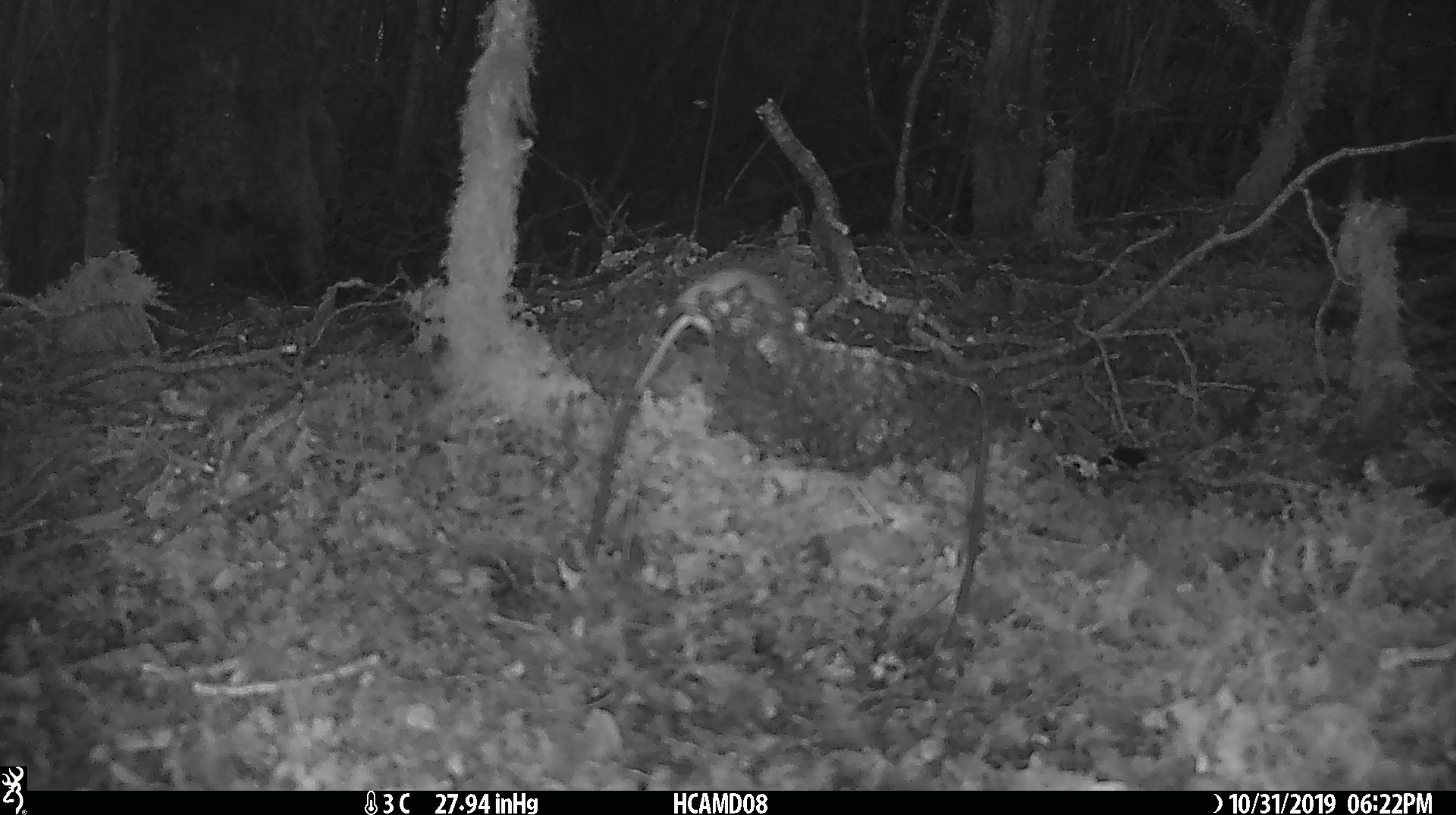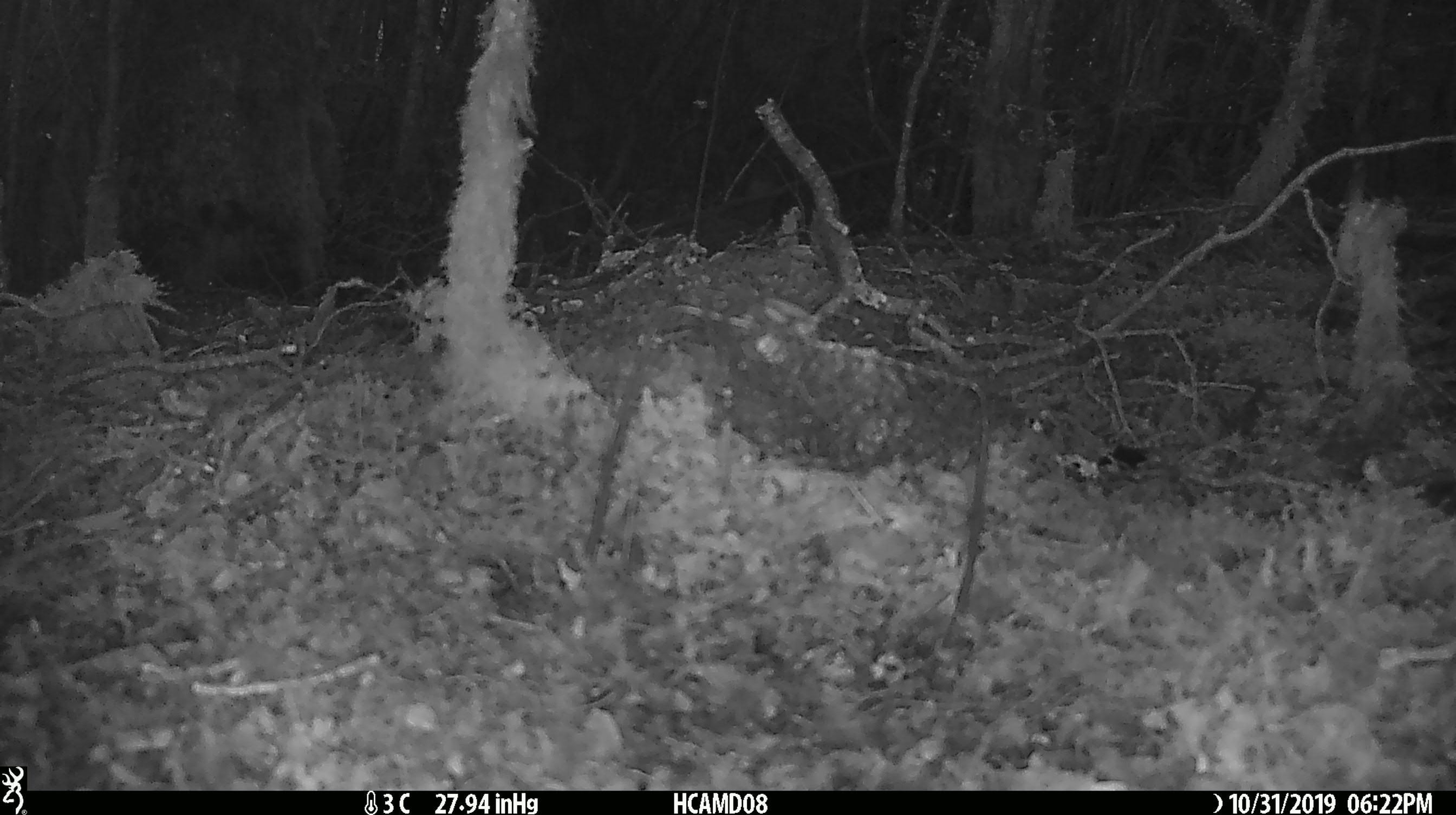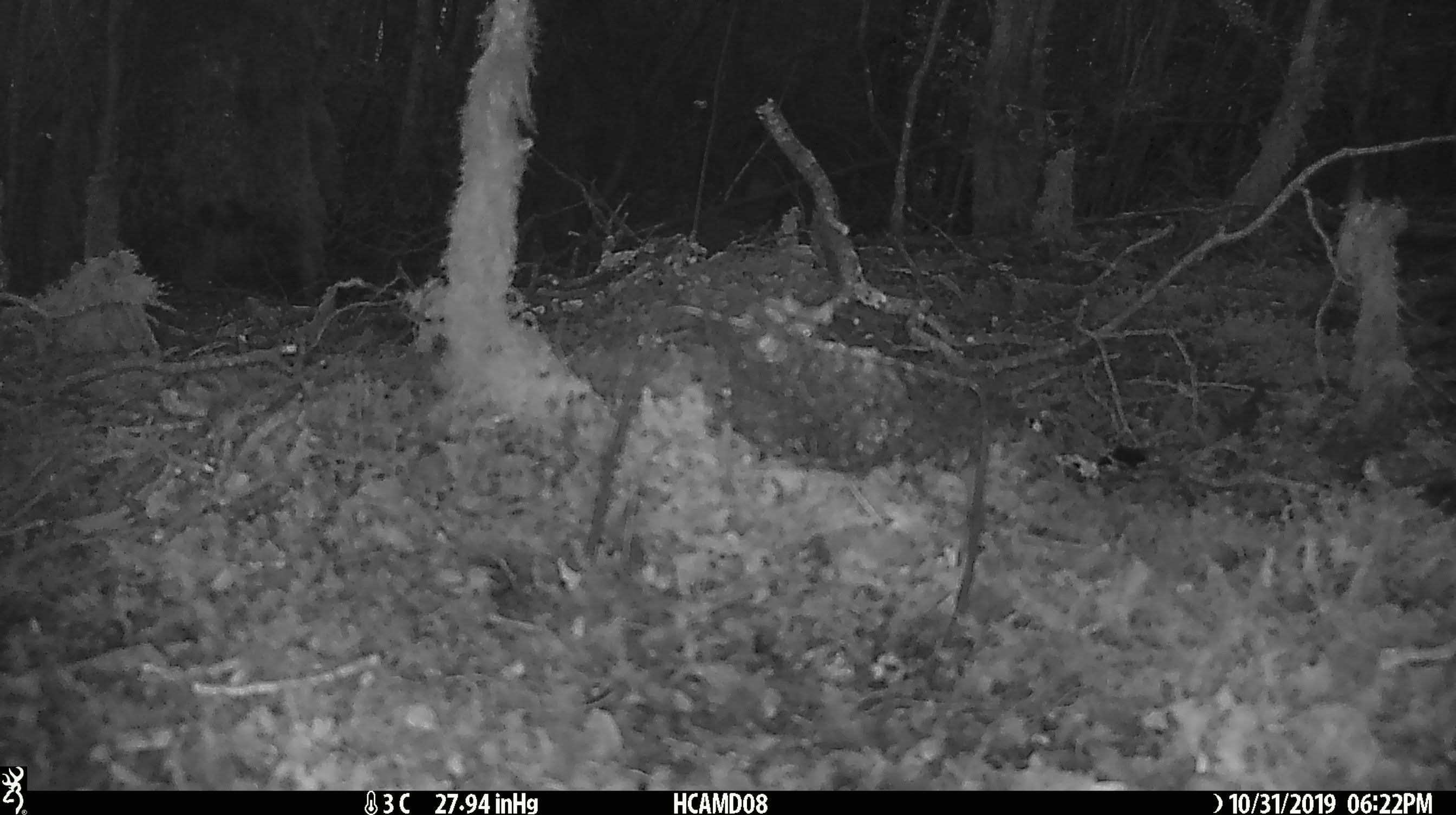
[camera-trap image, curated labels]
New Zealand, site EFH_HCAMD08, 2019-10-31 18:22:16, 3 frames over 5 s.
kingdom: Animalia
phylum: Chordata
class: Mammalia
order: Rodentia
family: Muridae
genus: Mus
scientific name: Mus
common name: mouse